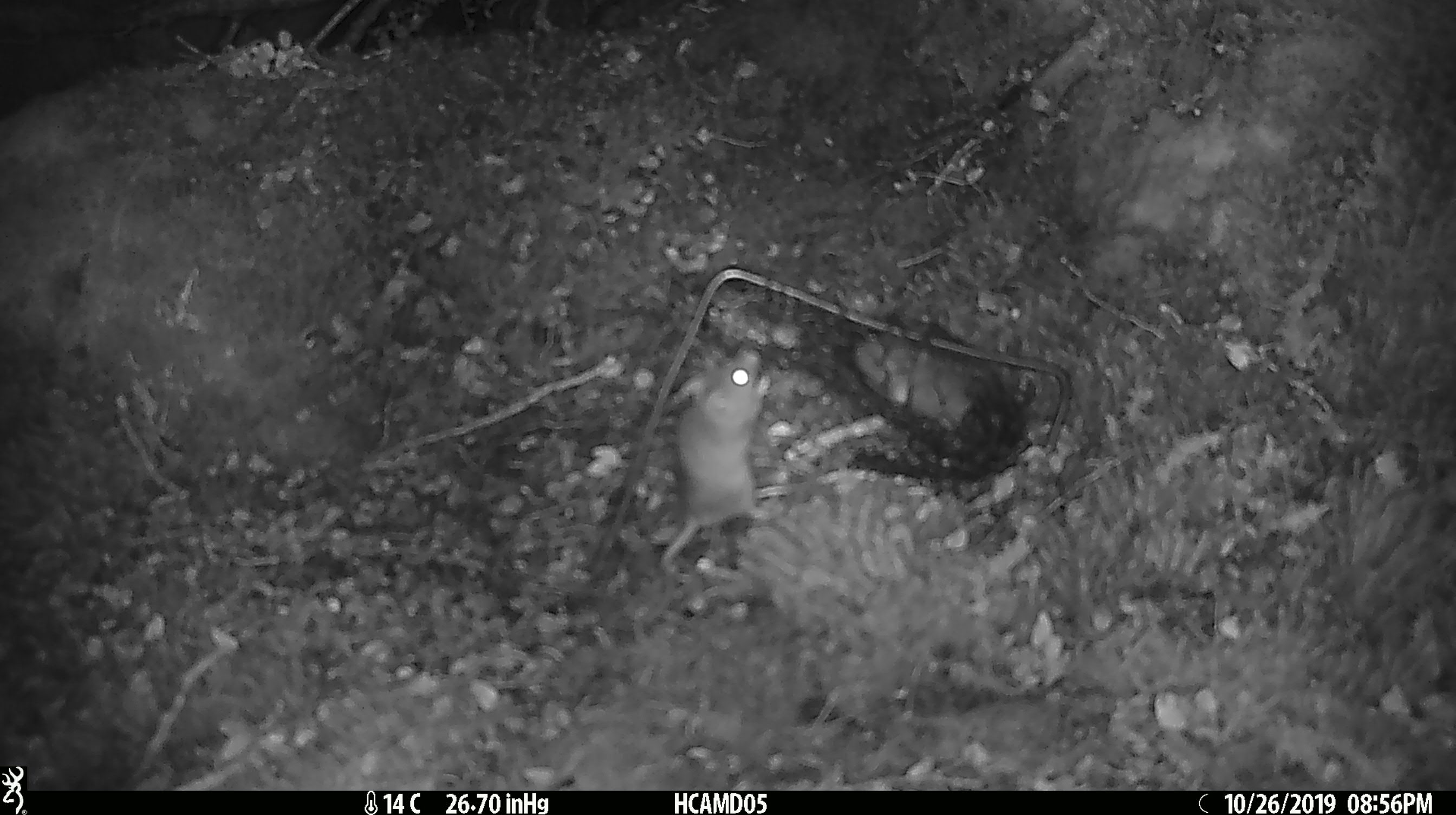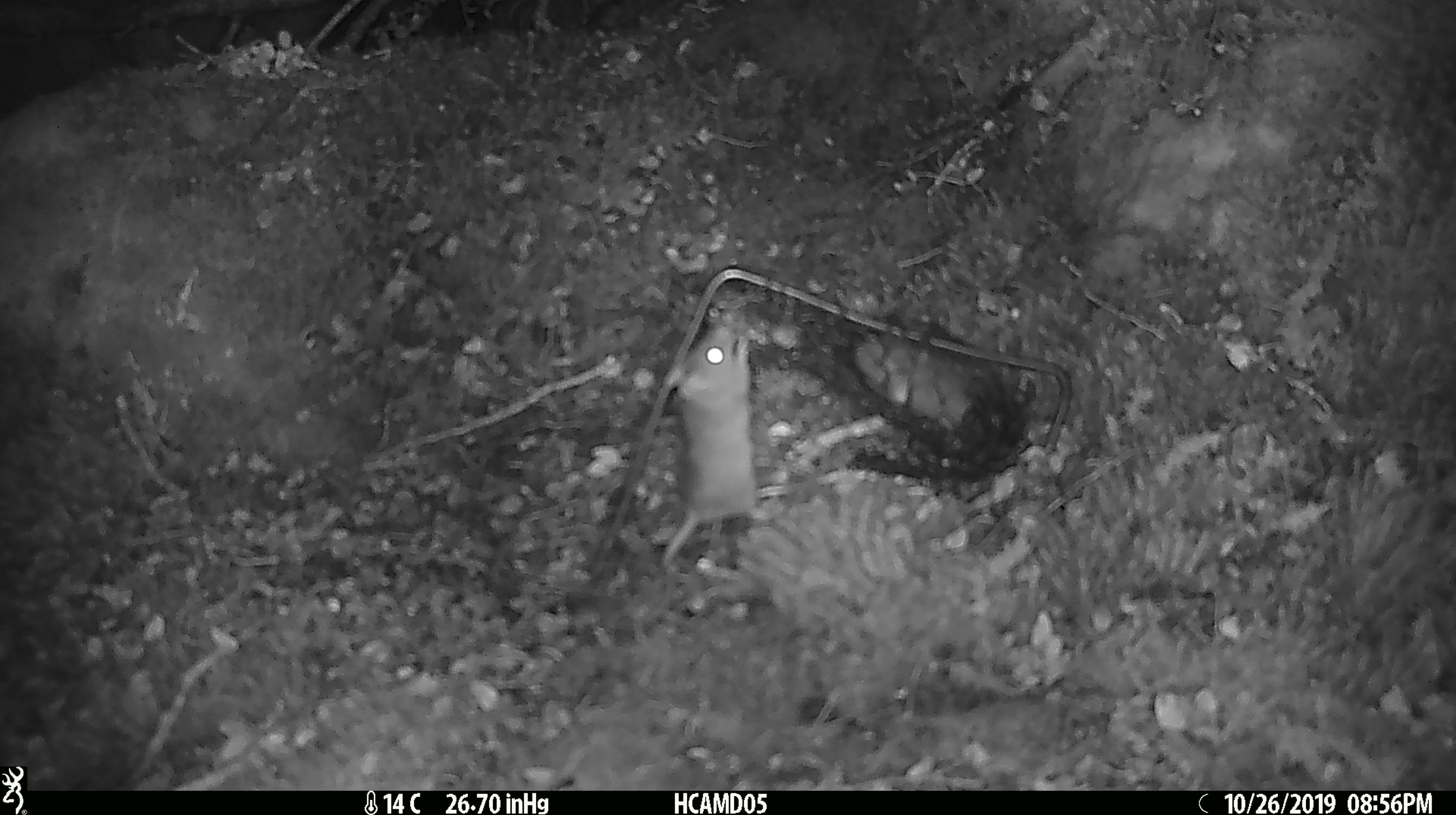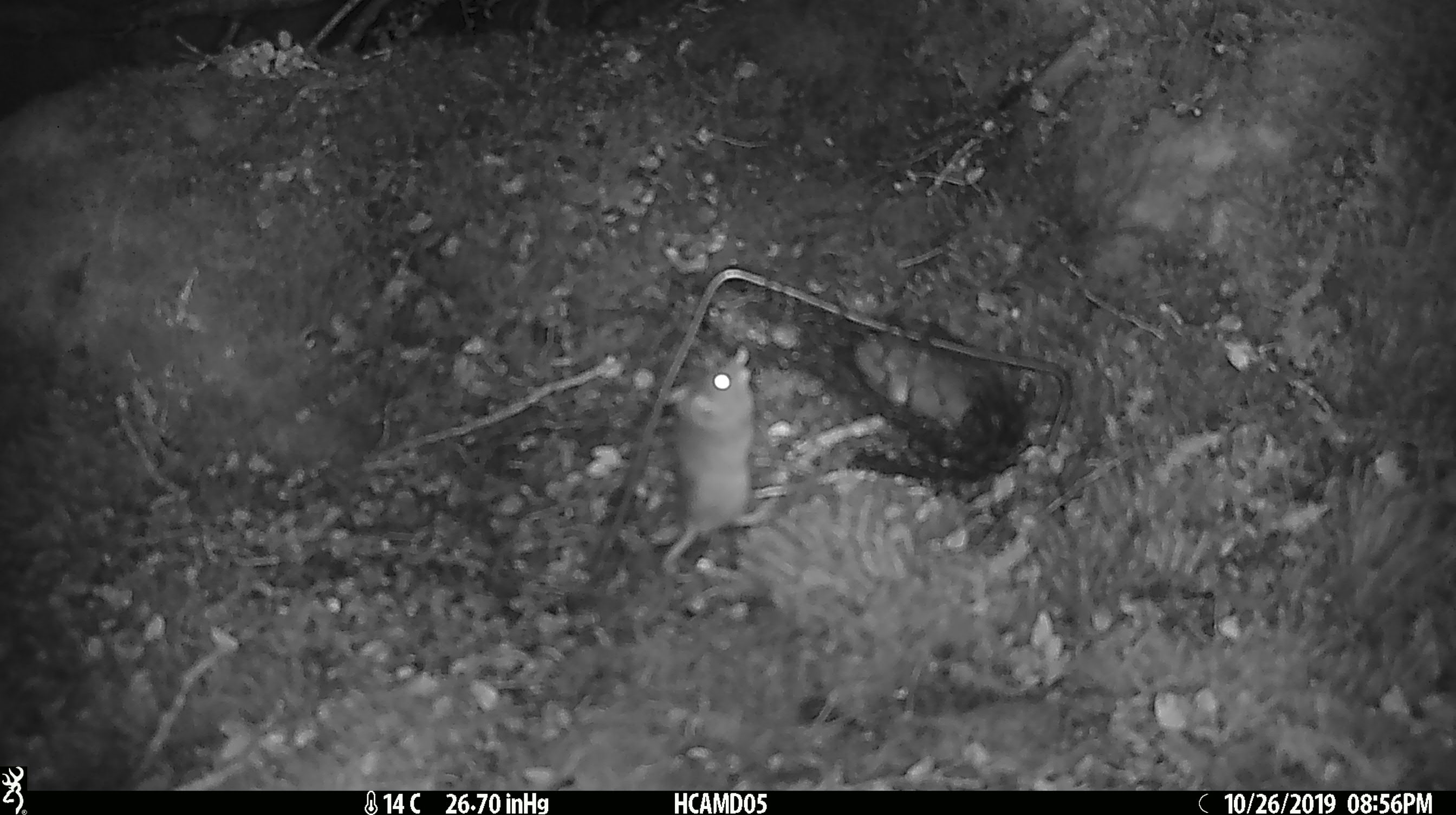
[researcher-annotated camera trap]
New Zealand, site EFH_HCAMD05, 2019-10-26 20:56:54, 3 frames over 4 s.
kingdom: Animalia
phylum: Chordata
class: Mammalia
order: Rodentia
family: Muridae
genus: Mus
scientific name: Mus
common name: mouse